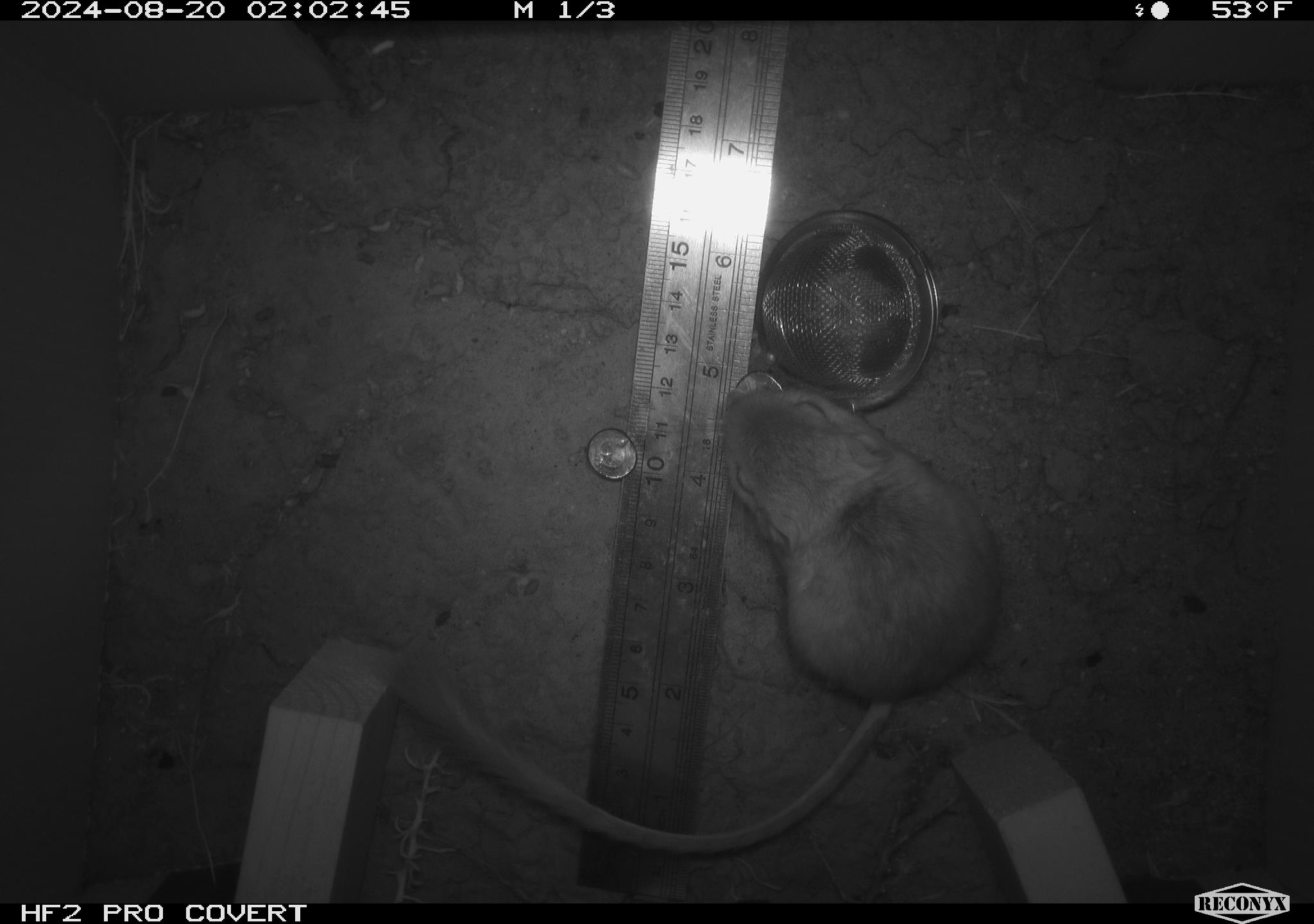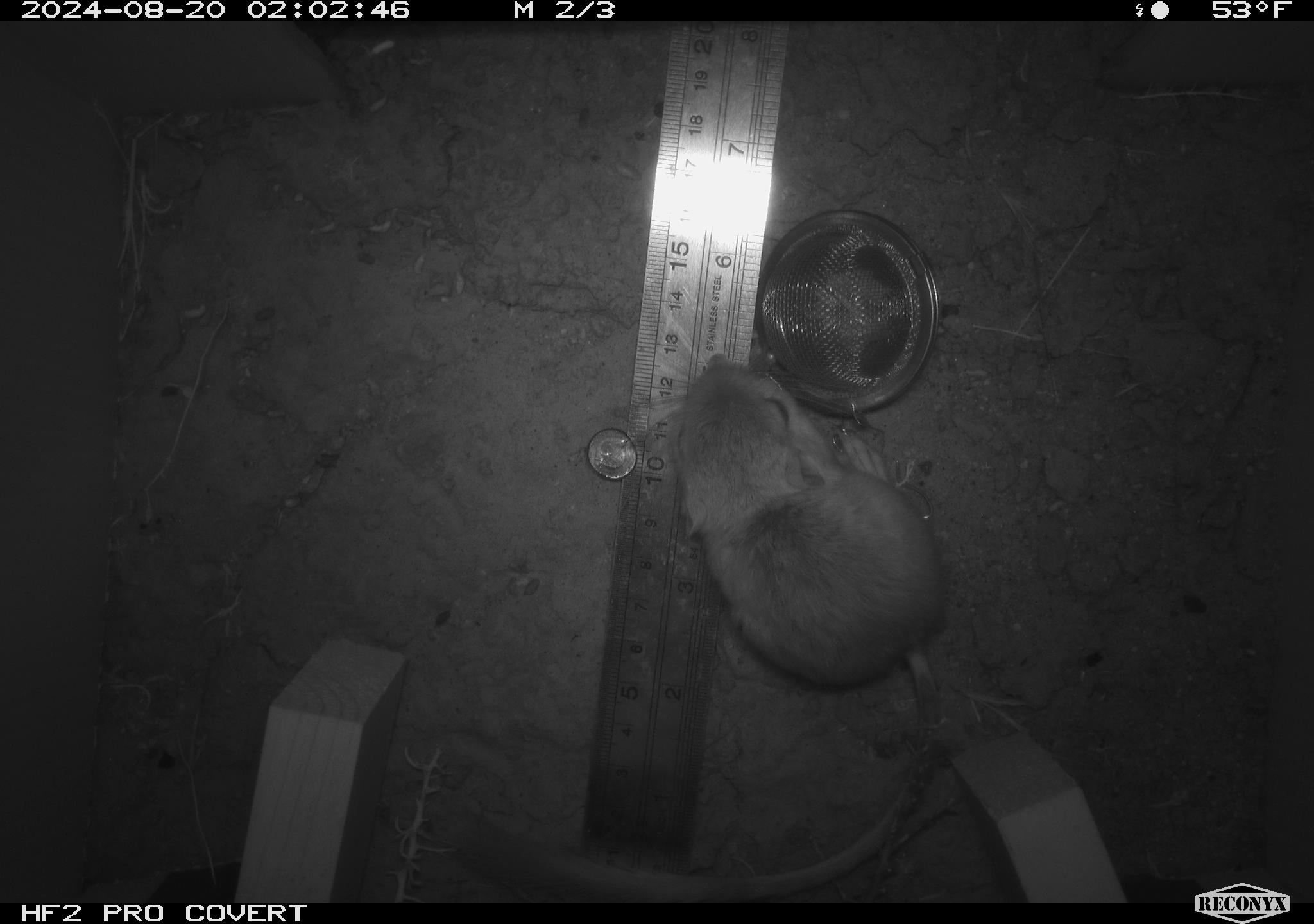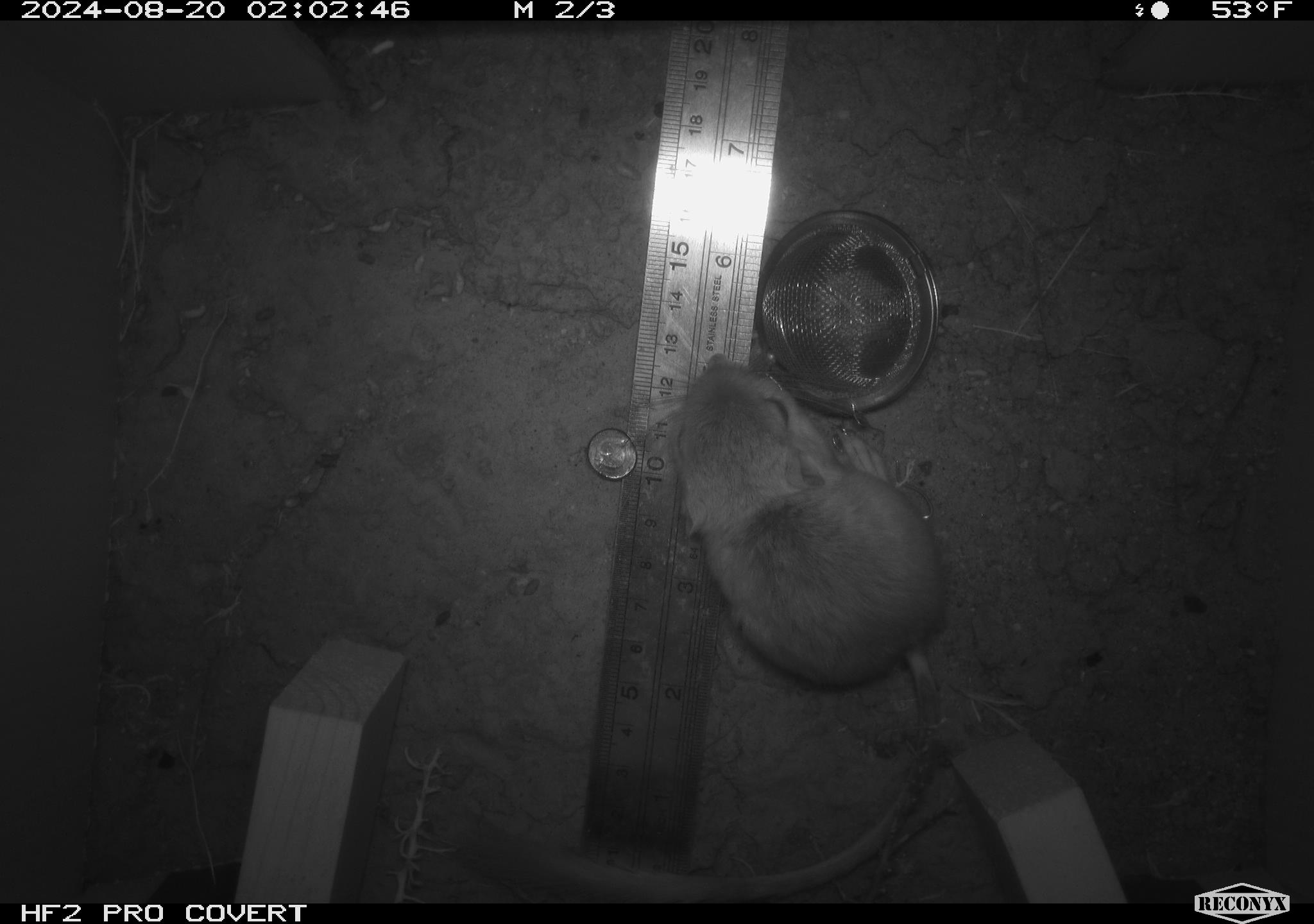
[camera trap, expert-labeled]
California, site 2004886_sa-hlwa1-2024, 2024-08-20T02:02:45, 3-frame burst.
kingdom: Animalia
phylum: Chordata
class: Mammalia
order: Rodentia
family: Heteromyidae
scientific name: Heteromyidae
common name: kangaroo rats and pocket mice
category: heteromyidae family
Heteromyidae family (kangaroo rats and pocket mice) (Heteromyidae).